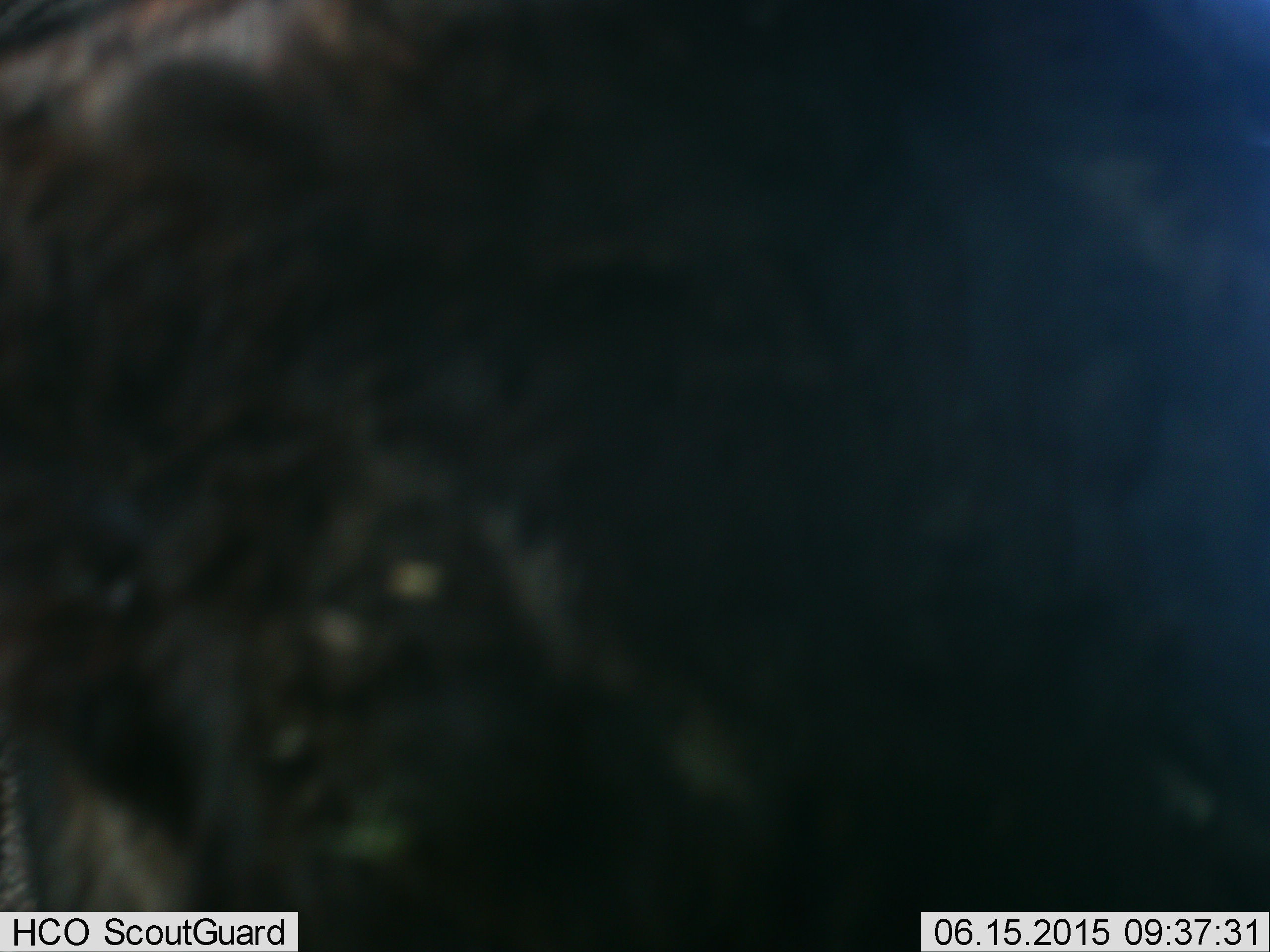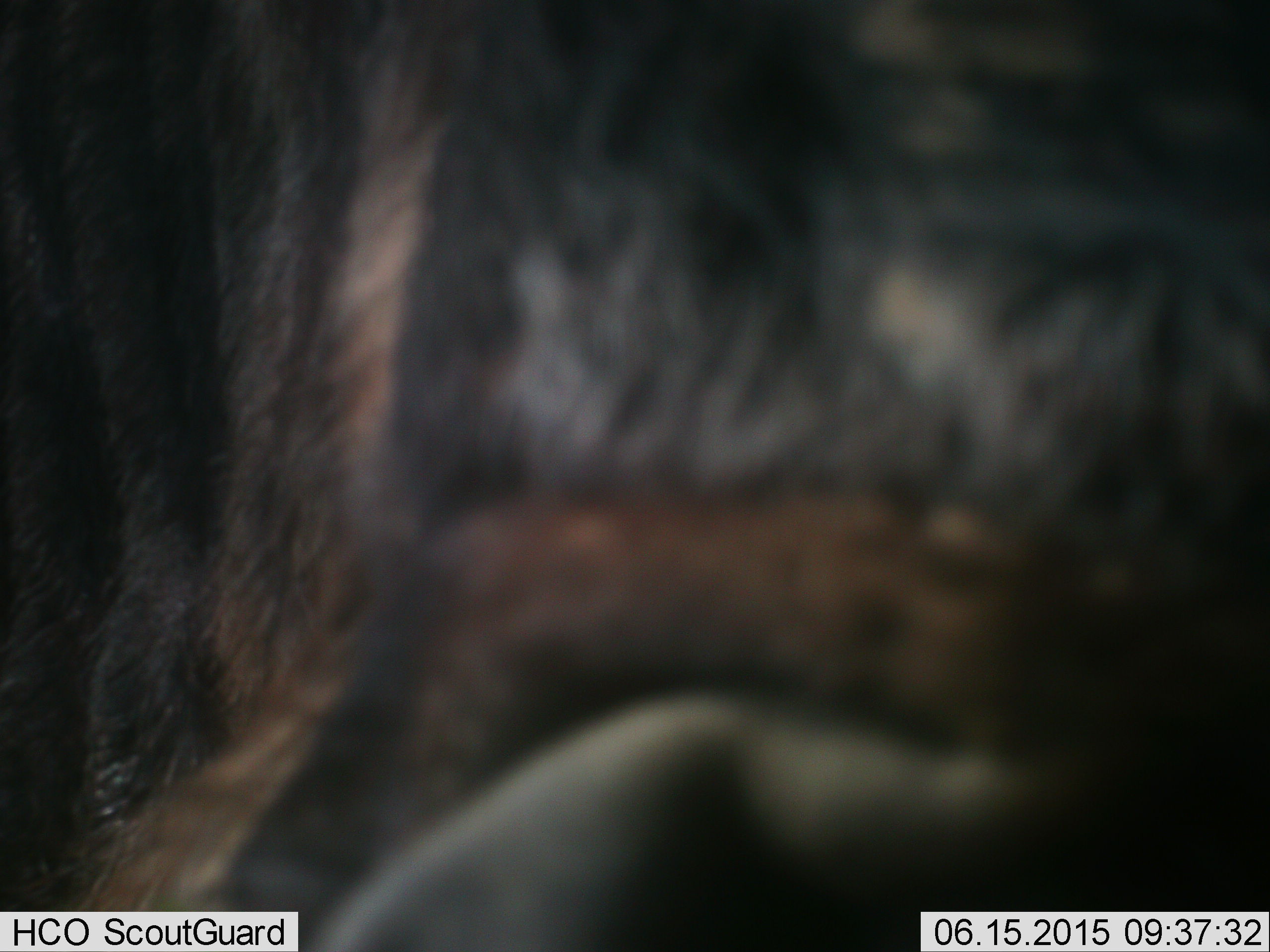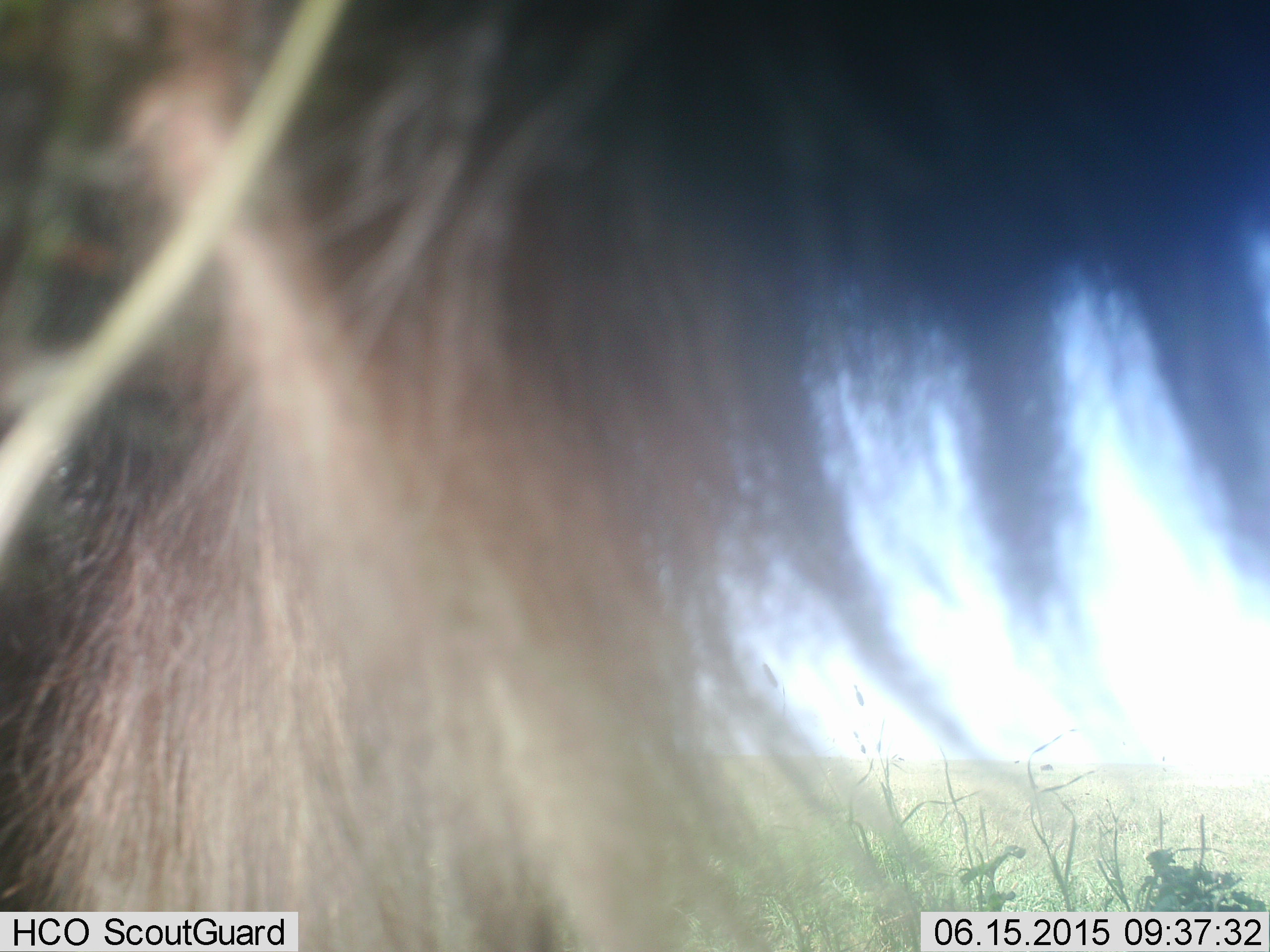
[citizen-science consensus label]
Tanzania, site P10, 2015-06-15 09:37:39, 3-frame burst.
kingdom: Animalia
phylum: Chordata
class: Mammalia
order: Artiodactyla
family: Bovidae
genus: Connochaetes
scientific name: Connochaetes taurinus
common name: blue wildebeest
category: wildebeest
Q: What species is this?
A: Wildebeest (blue wildebeest) (Connochaetes taurinus).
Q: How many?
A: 1.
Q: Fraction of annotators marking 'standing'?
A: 64%.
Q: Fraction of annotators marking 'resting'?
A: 0%.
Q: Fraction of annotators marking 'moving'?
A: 18%.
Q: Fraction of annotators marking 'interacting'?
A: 9%.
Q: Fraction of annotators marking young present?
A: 0%.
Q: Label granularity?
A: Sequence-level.